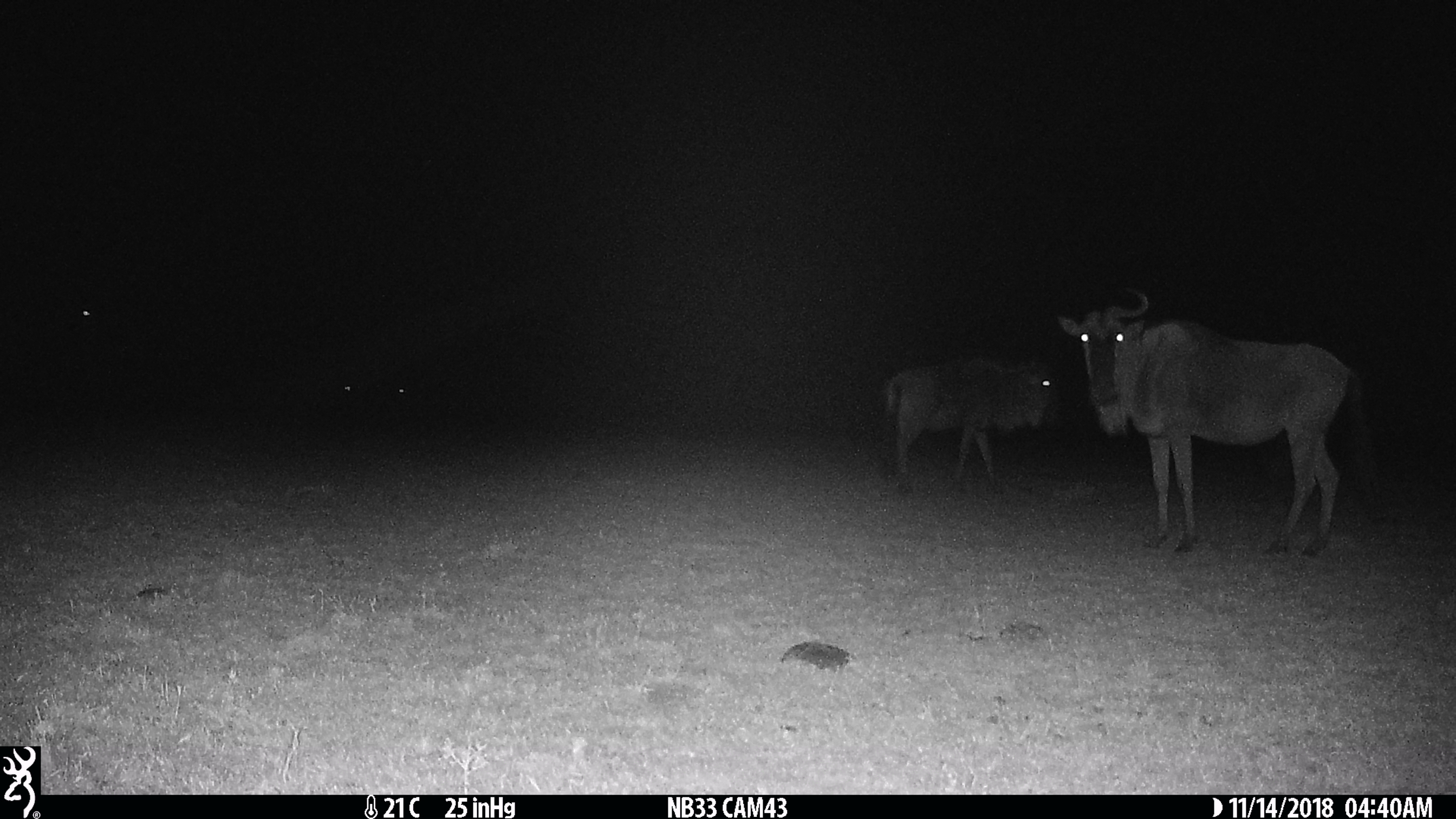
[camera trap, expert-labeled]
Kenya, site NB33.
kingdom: Animalia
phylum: Chordata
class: Mammalia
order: Artiodactyla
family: Bovidae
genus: Connochaetes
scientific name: Connochaetes taurinus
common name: blue wildebeest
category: wildebeest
Wildebeest (blue wildebeest) (Connochaetes taurinus).